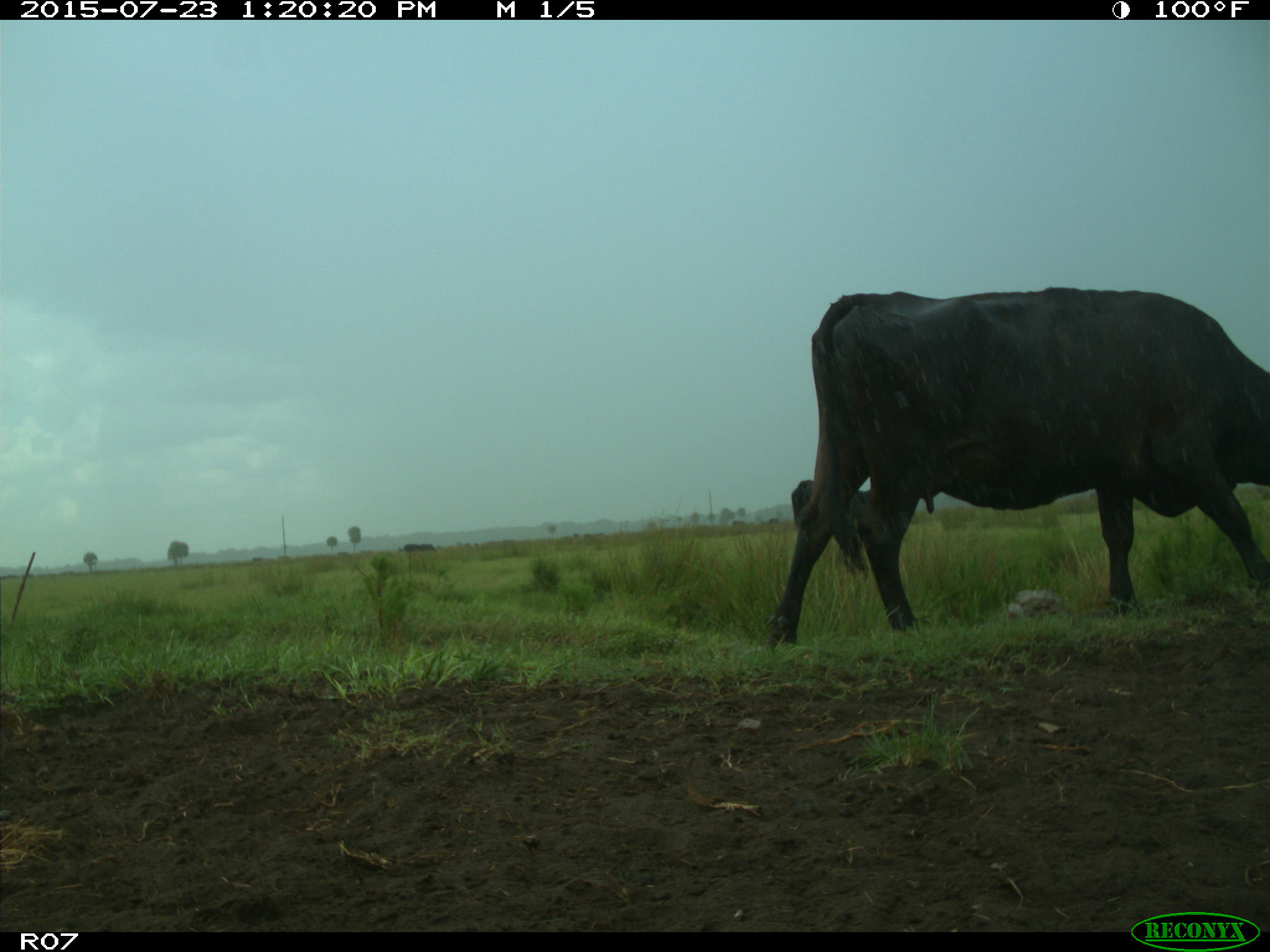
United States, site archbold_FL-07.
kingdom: Animalia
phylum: Chordata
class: Mammalia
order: Artiodactyla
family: Bovidae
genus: Bos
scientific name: Bos taurus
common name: domestic cow